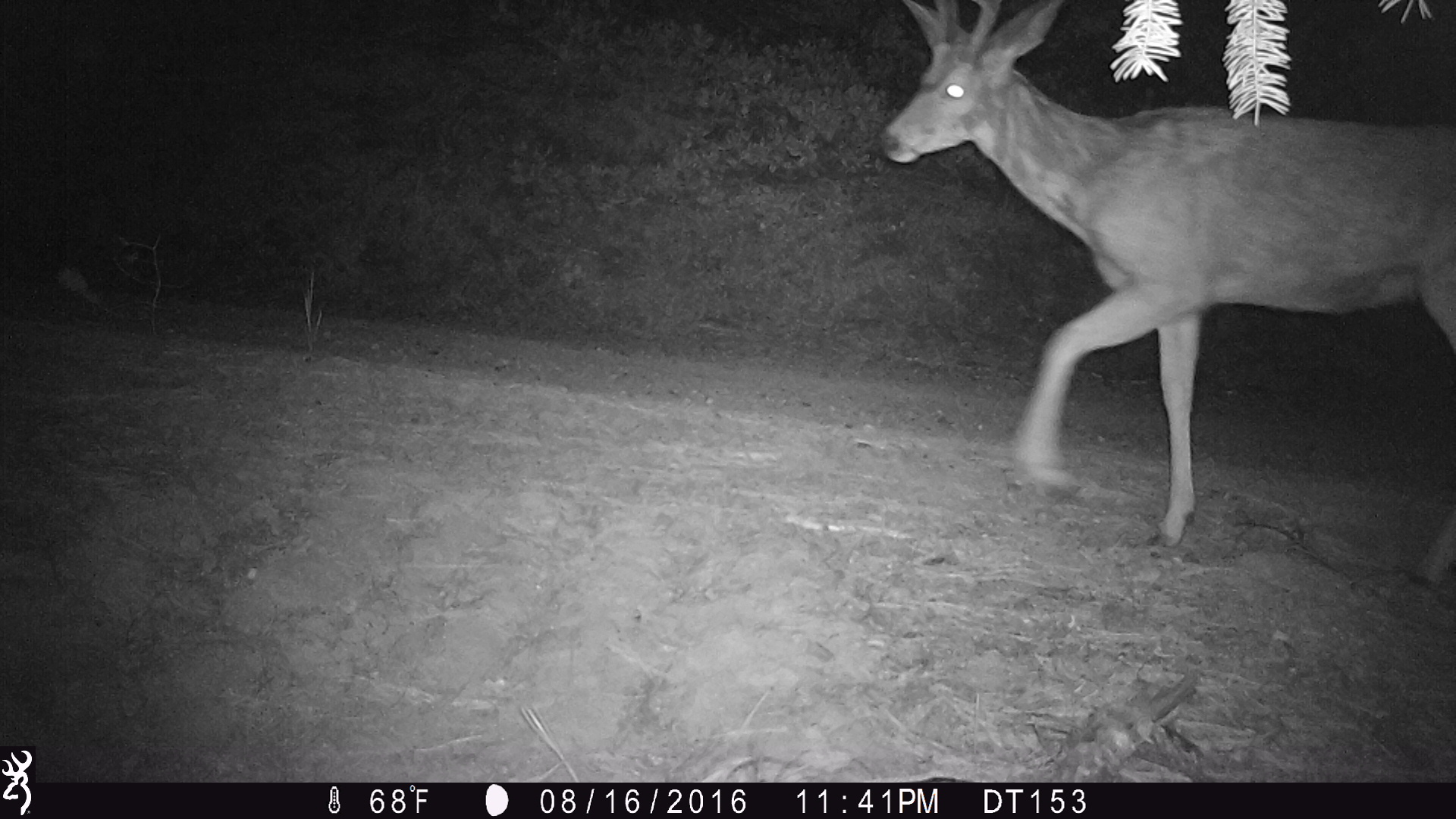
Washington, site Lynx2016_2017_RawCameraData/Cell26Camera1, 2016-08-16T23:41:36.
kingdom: Animalia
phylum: Chordata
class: Mammalia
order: Artiodactyla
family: Cervidae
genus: Odocoileus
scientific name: Odocoileus hemionus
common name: mule deer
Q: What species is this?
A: Odocoileus hemionus (mule deer).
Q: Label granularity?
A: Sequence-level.